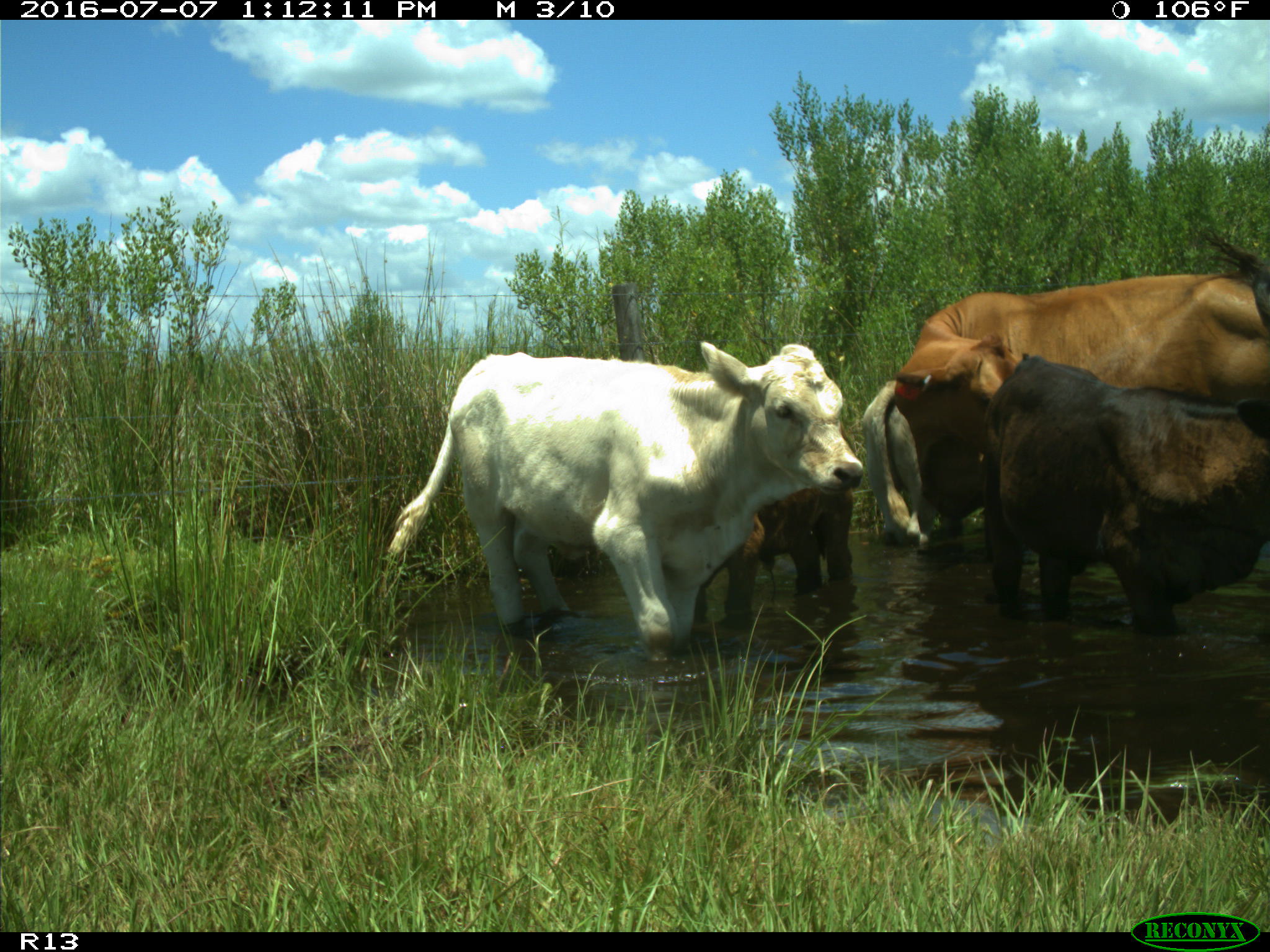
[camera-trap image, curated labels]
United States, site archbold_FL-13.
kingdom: Animalia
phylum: Chordata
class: Mammalia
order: Artiodactyla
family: Bovidae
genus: Bos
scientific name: Bos taurus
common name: domestic cow